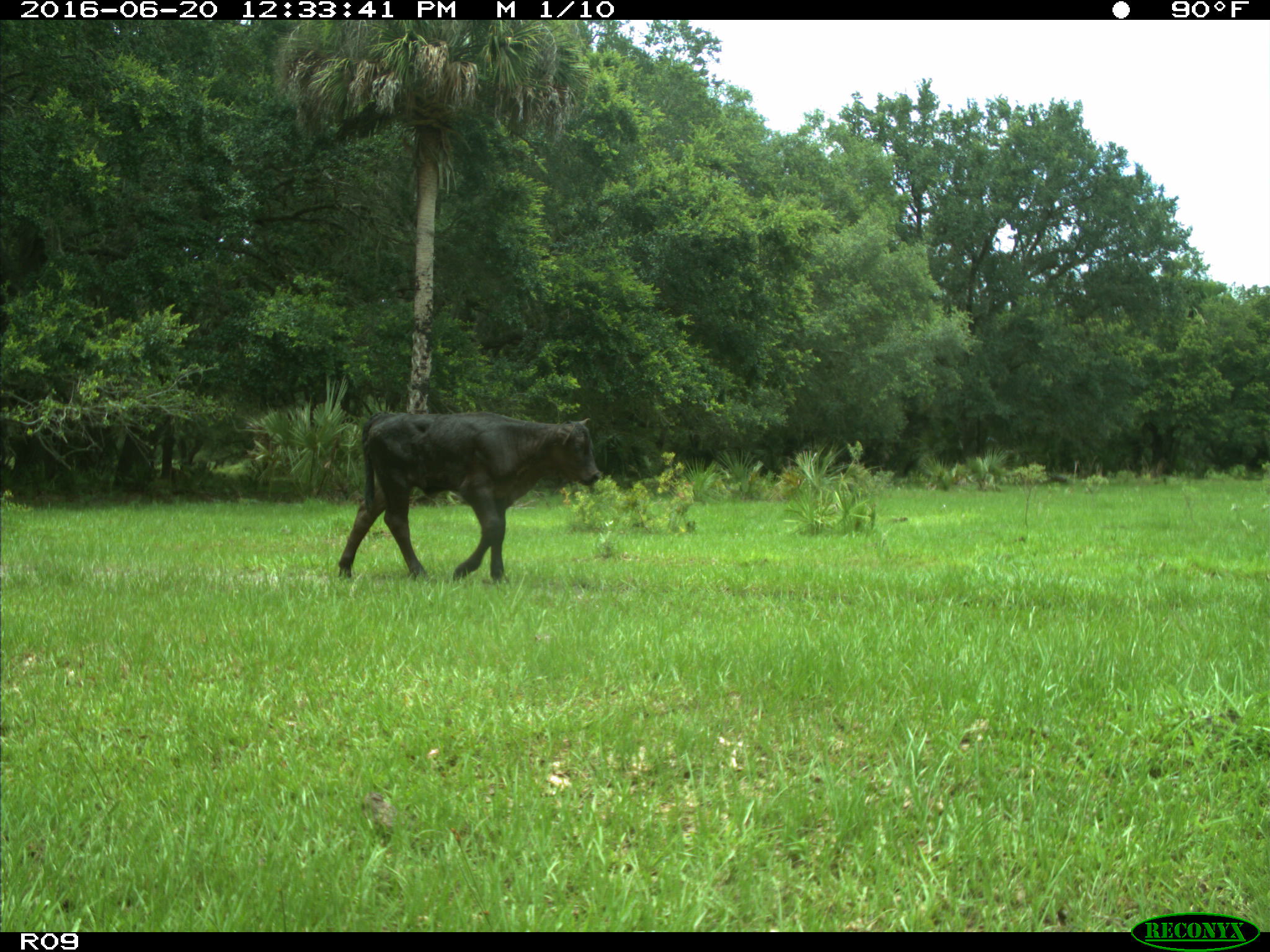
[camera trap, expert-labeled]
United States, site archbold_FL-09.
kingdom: Animalia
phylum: Chordata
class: Mammalia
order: Artiodactyla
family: Bovidae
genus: Bos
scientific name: Bos taurus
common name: domestic cow